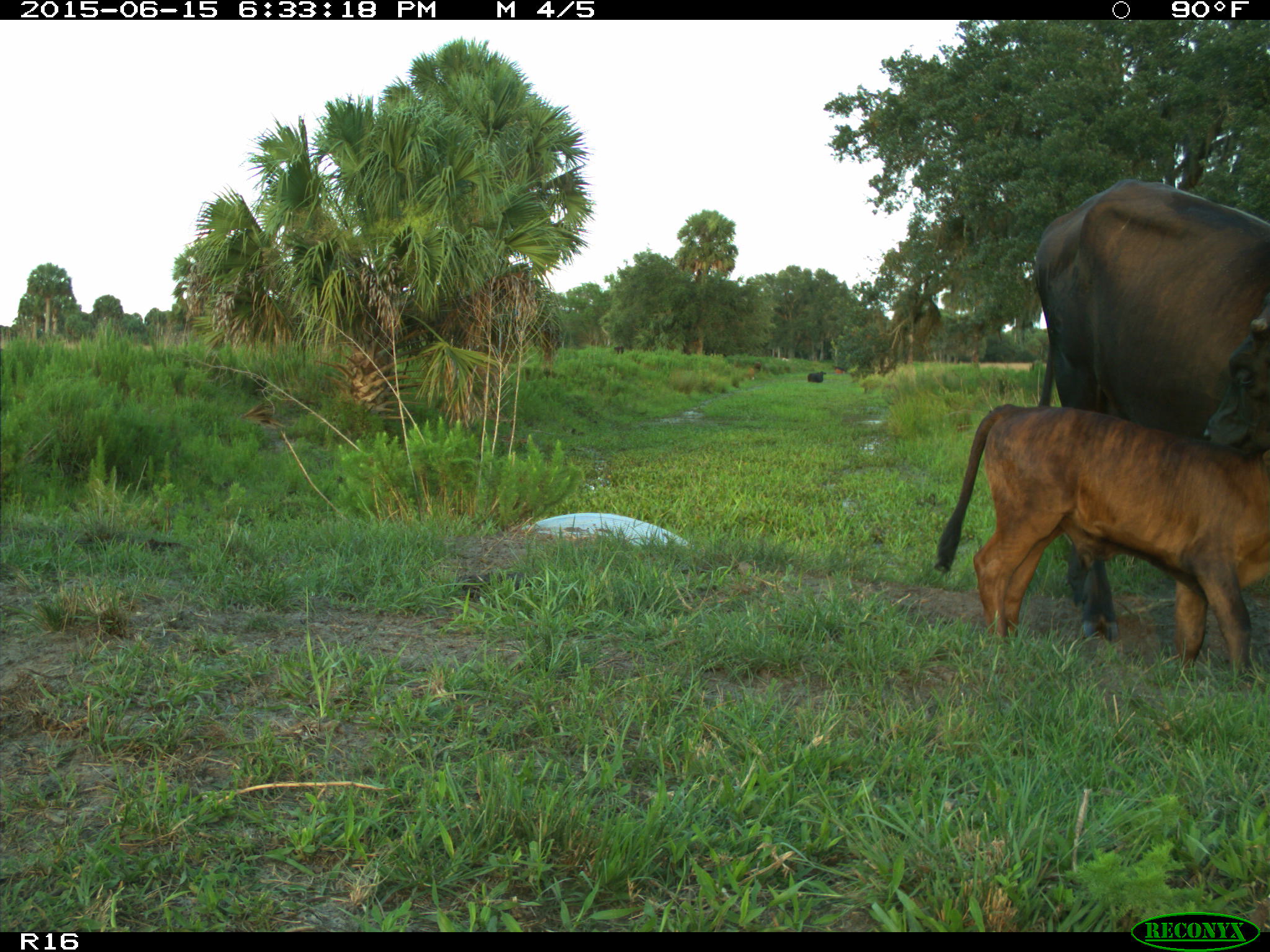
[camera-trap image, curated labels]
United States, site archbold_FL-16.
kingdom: Animalia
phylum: Chordata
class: Mammalia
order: Artiodactyla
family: Bovidae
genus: Bos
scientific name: Bos taurus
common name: domestic cow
Bos taurus (domestic cow).